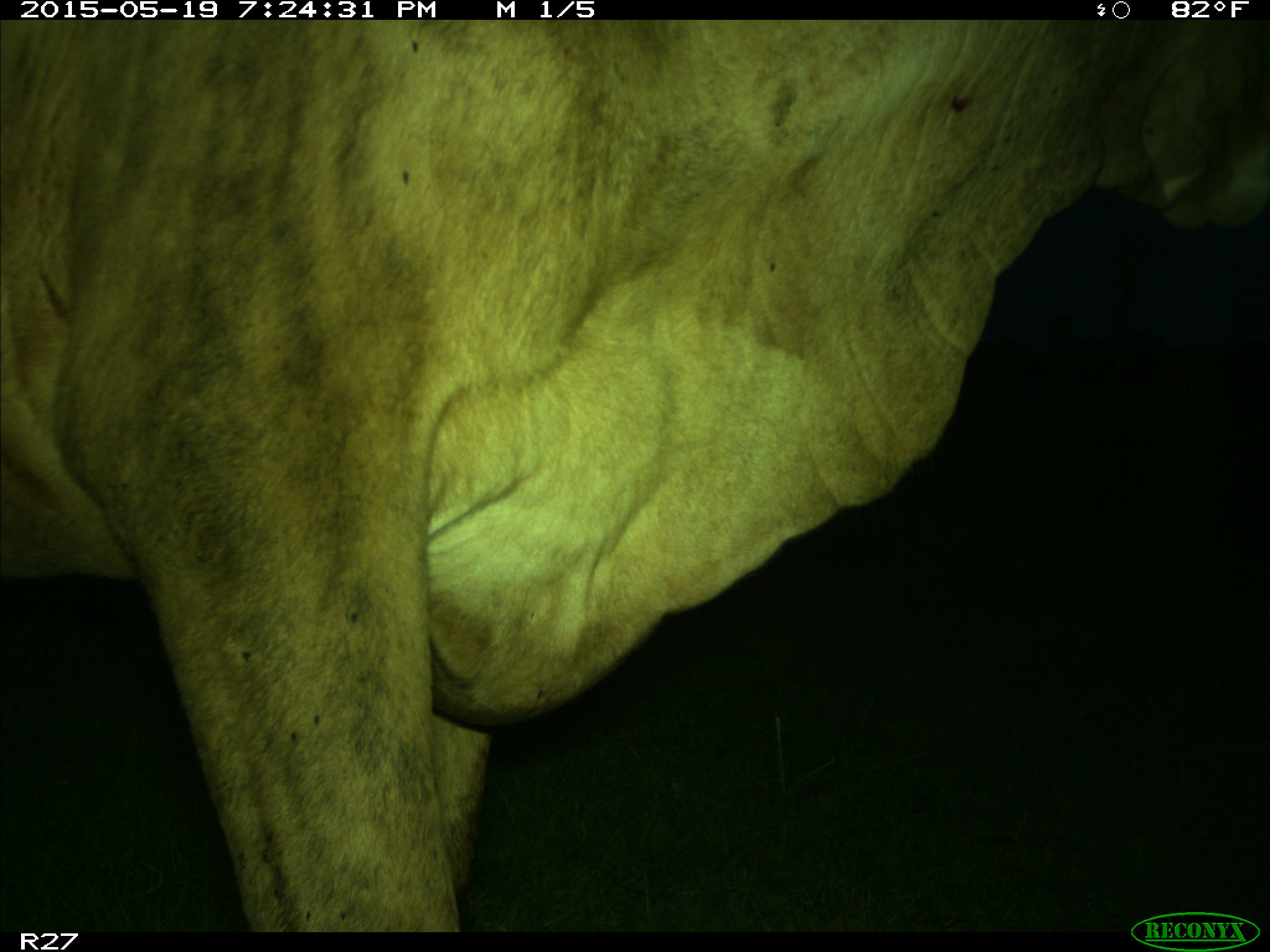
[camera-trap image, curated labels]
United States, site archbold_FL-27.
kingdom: Animalia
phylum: Chordata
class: Mammalia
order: Artiodactyla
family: Bovidae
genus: Bos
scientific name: Bos taurus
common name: domestic cow